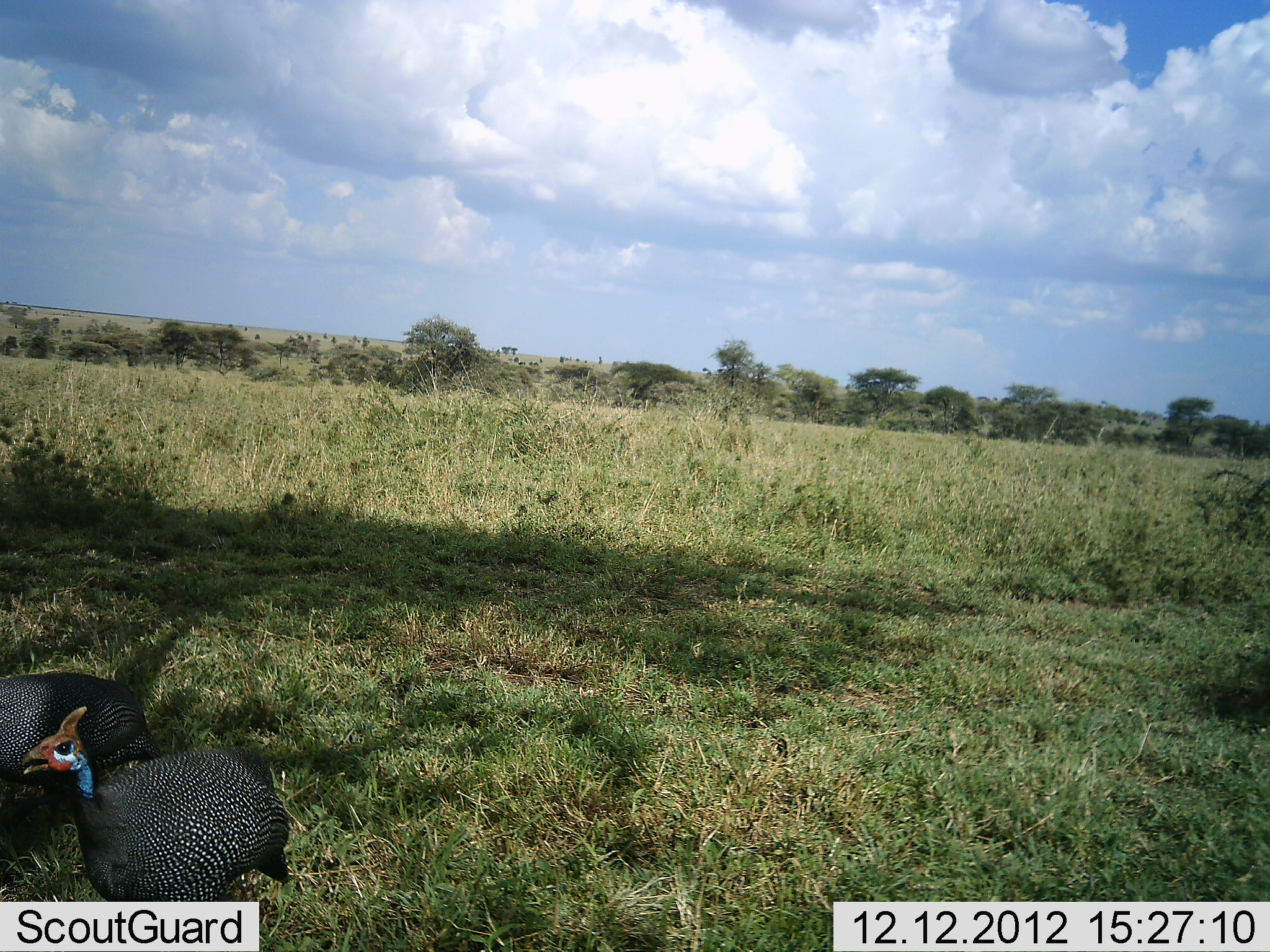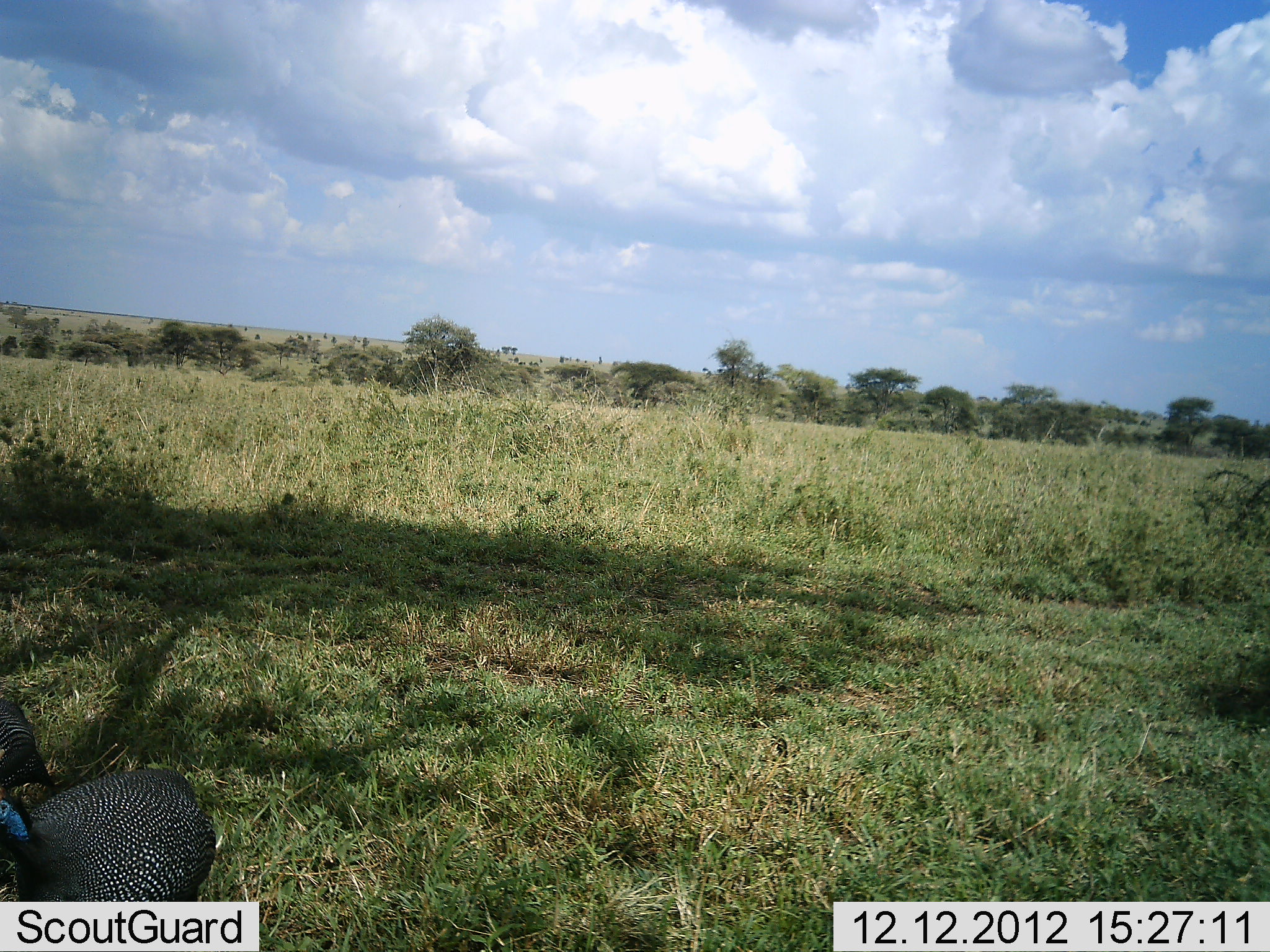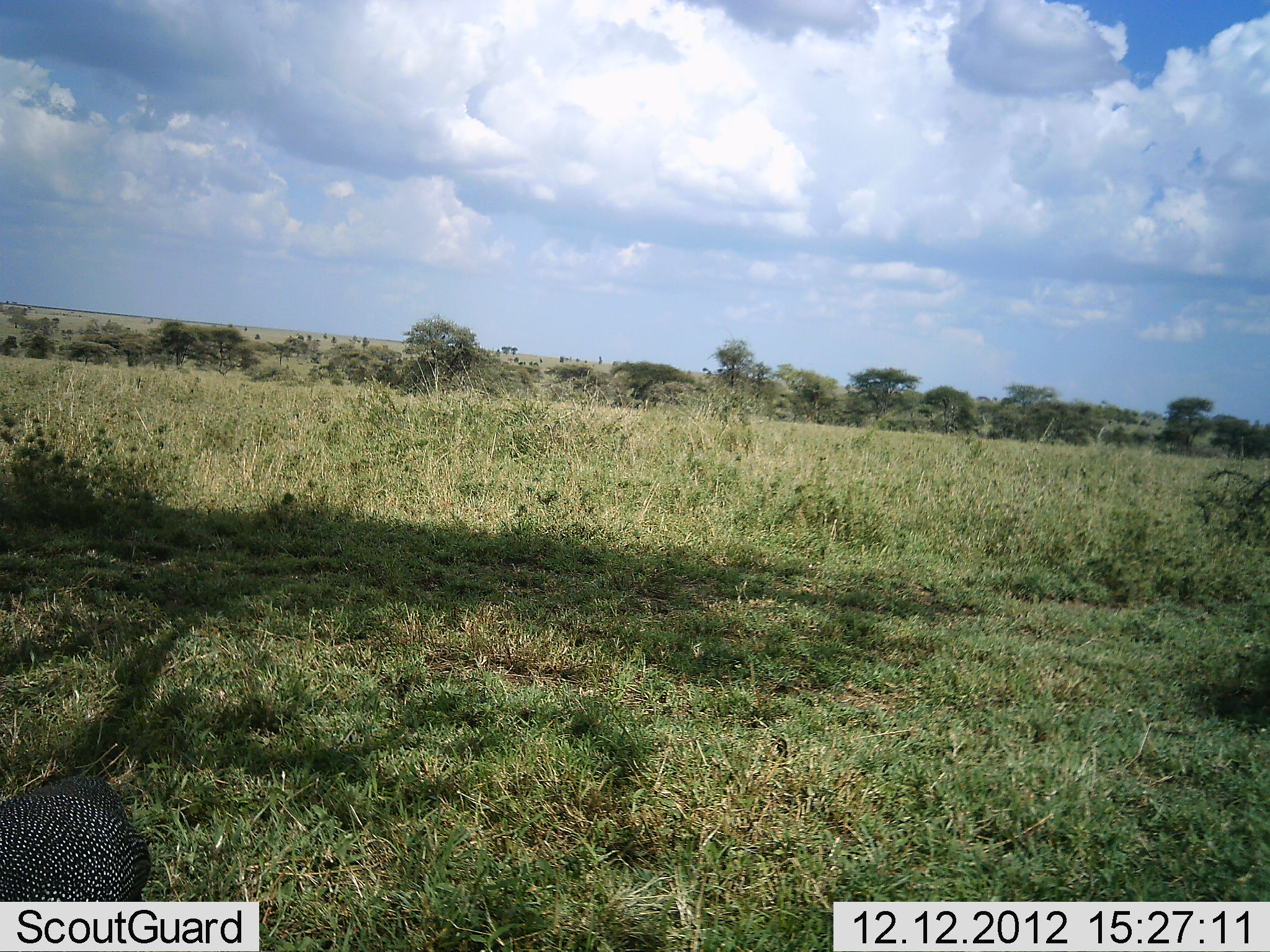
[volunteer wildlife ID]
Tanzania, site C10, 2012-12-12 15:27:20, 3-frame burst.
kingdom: Animalia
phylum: Chordata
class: Aves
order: Galliformes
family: Numididae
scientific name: Numididae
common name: guinea fowl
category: guineafowl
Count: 2.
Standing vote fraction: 14%.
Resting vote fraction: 4%.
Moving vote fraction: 79%.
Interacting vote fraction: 7%.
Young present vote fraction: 0%.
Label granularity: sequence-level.